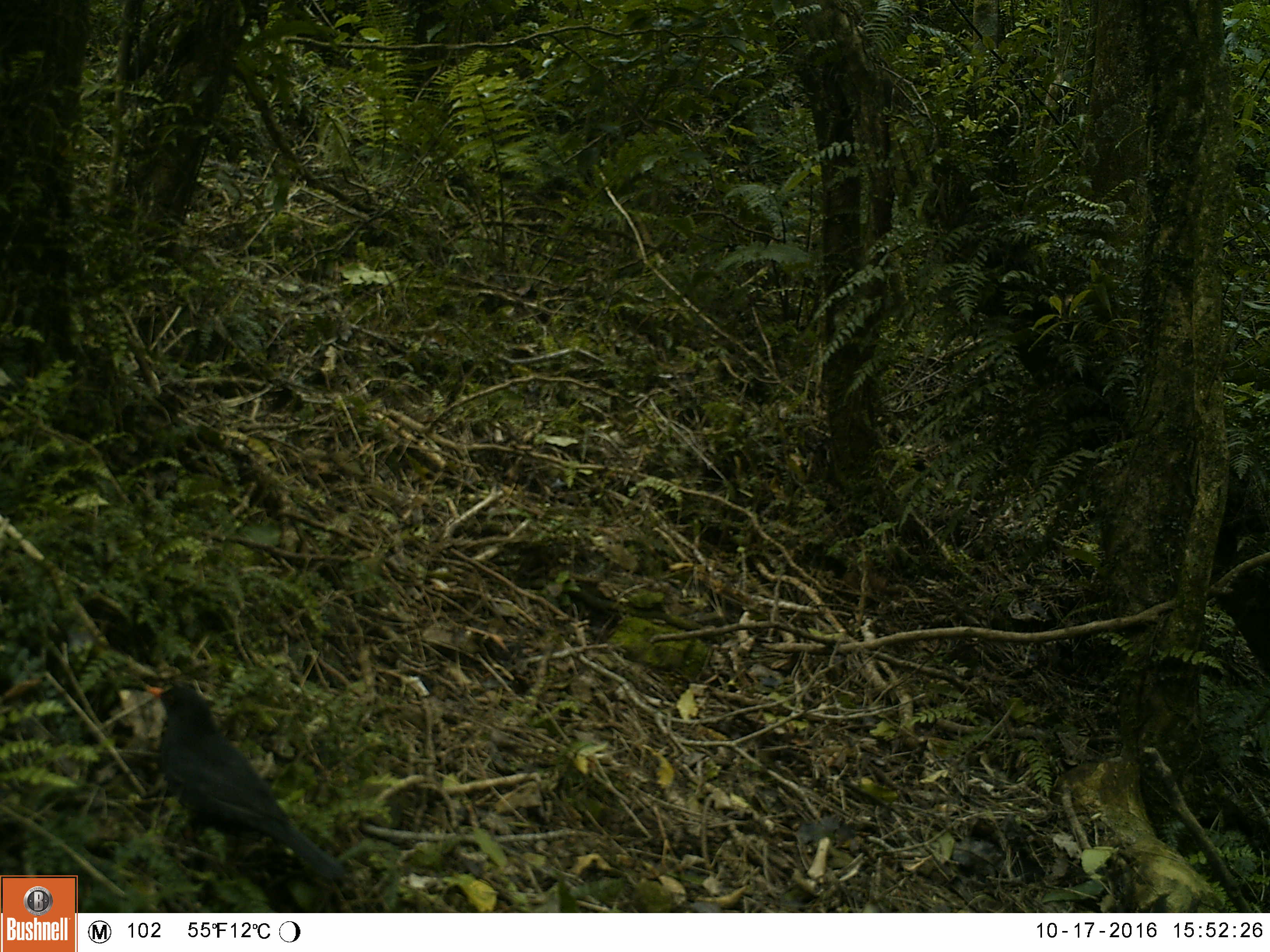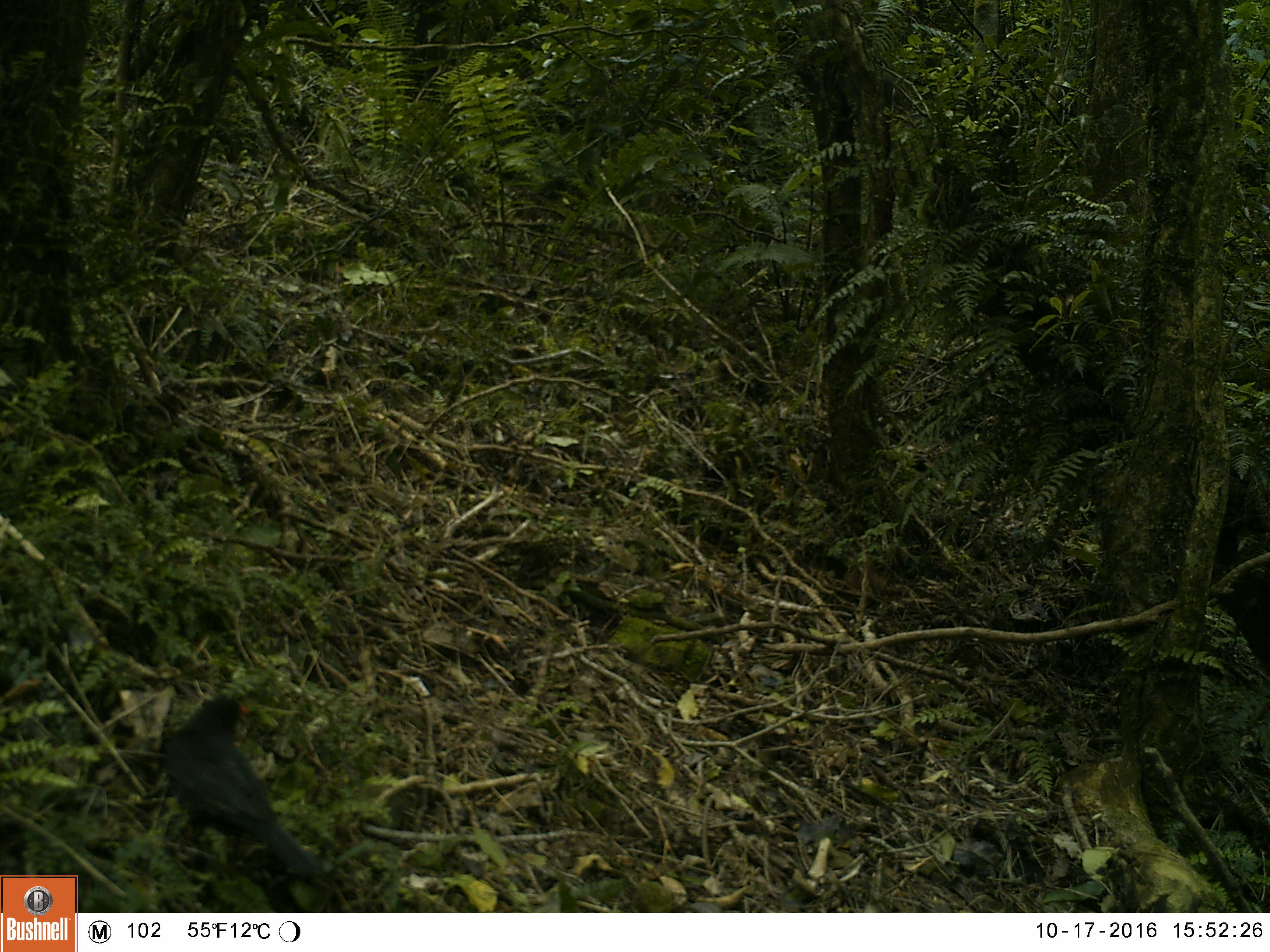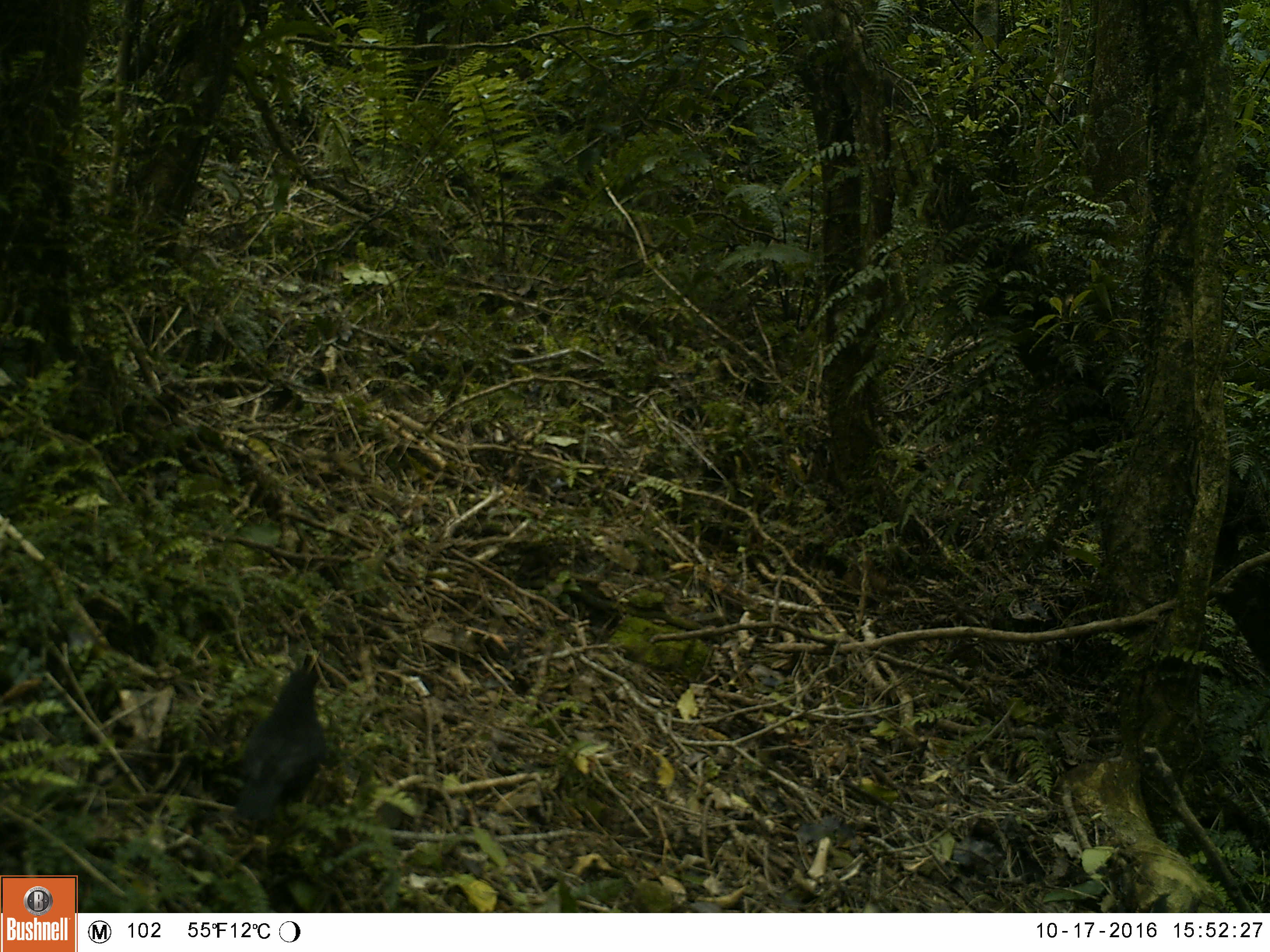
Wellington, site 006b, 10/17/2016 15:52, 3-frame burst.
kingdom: Animalia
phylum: Chordata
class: Aves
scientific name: Aves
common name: bird